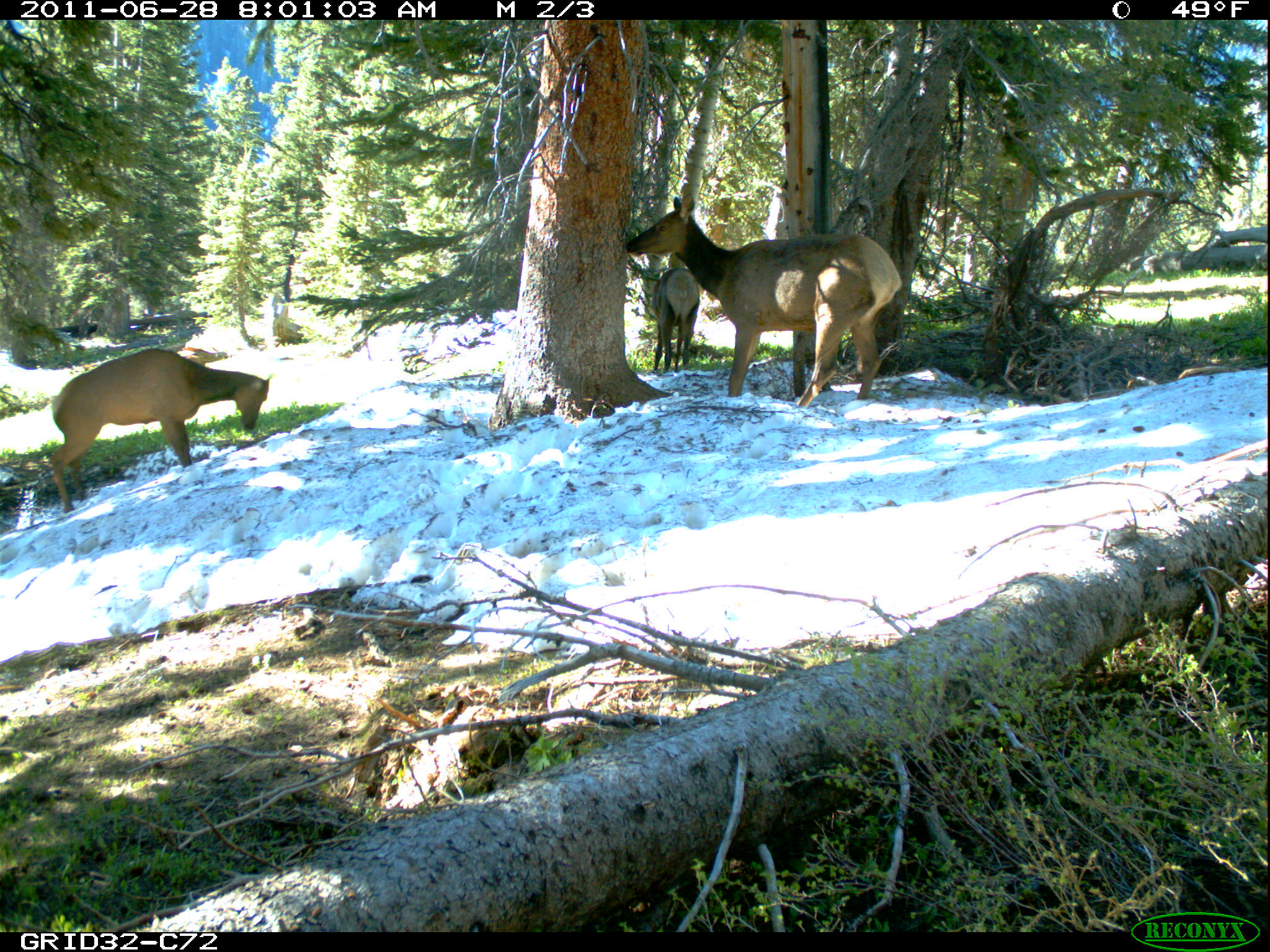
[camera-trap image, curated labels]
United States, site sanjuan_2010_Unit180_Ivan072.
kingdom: Animalia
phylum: Chordata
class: Mammalia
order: Artiodactyla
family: Cervidae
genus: Cervus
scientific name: Cervus elaphus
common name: red deer